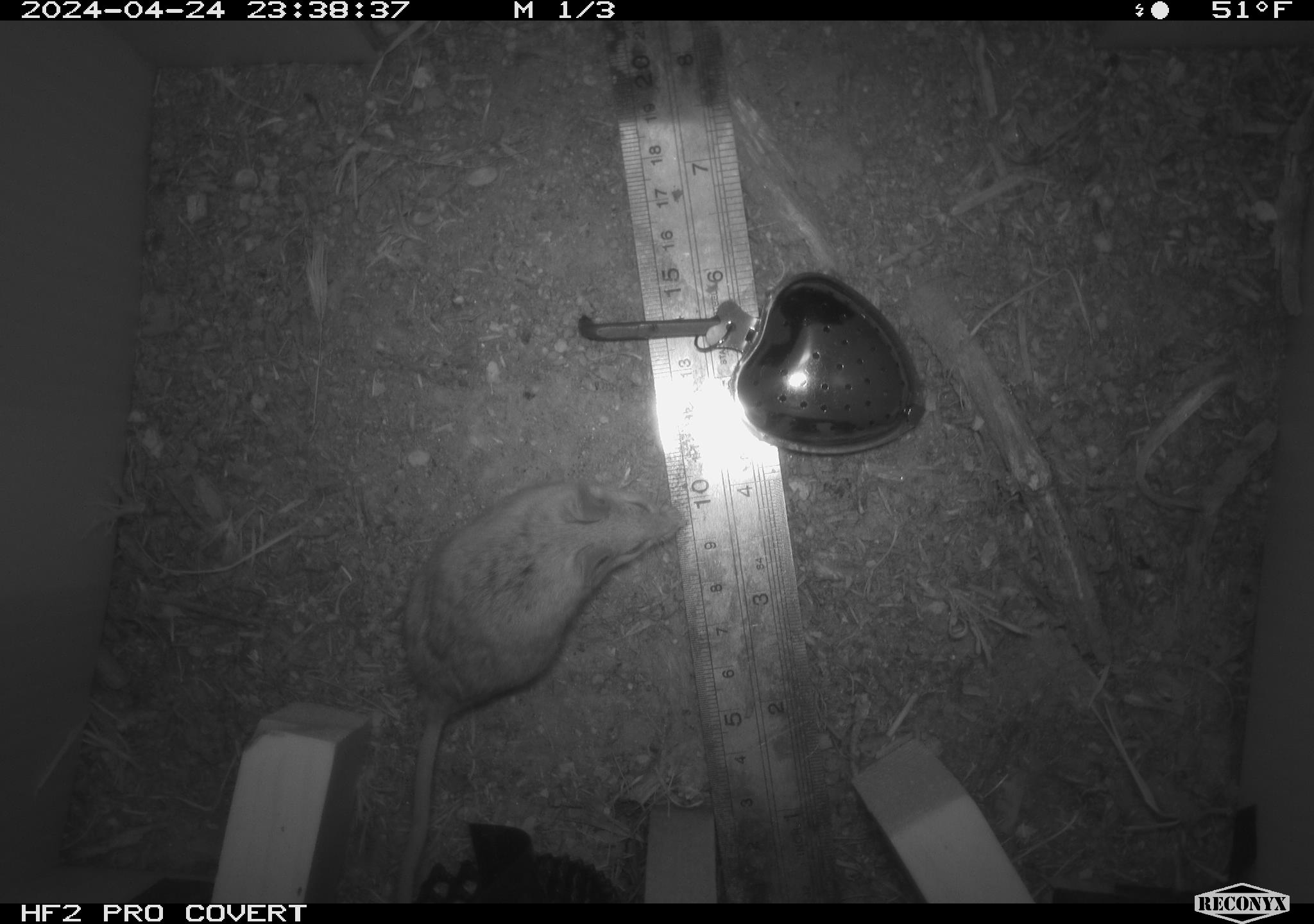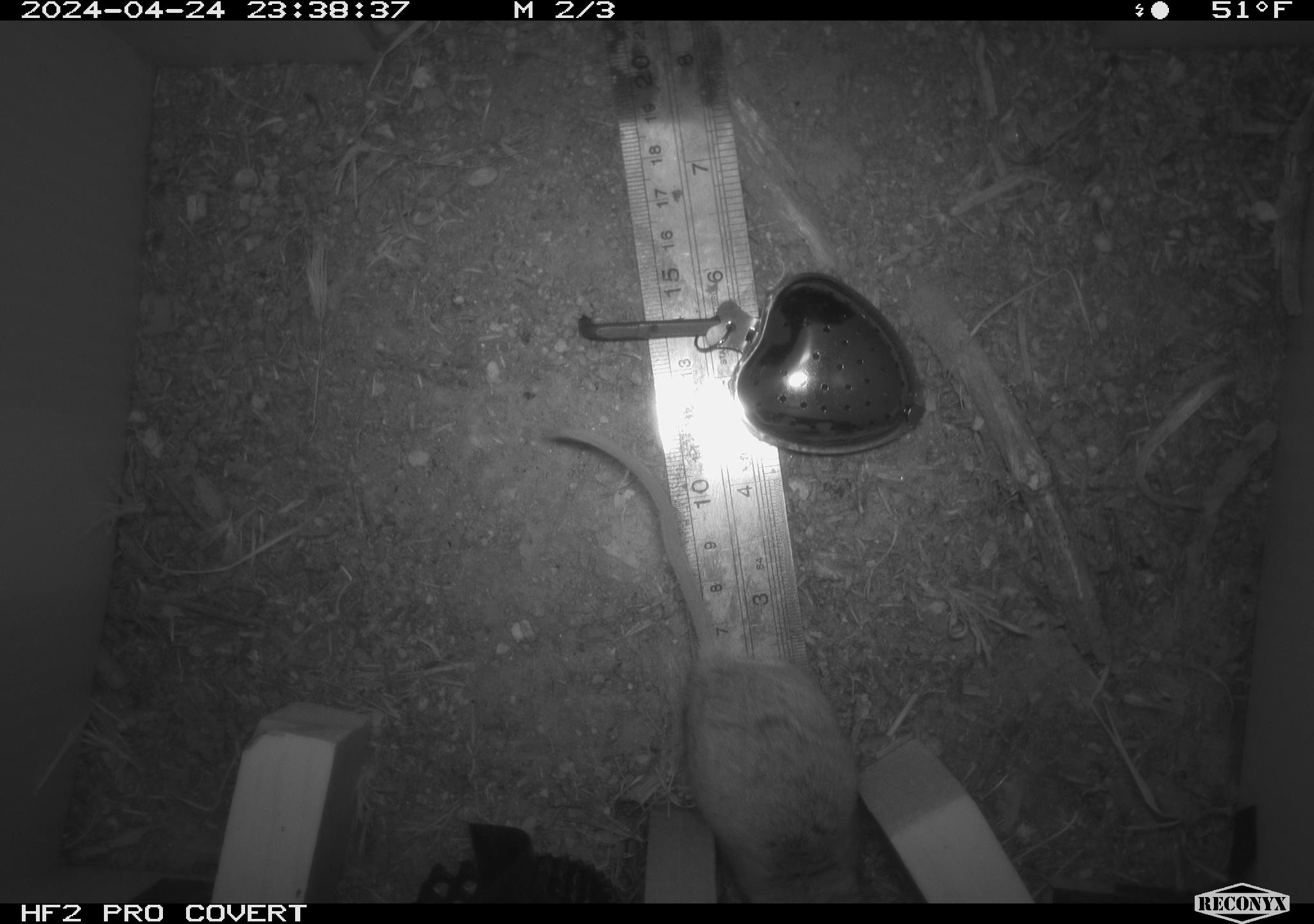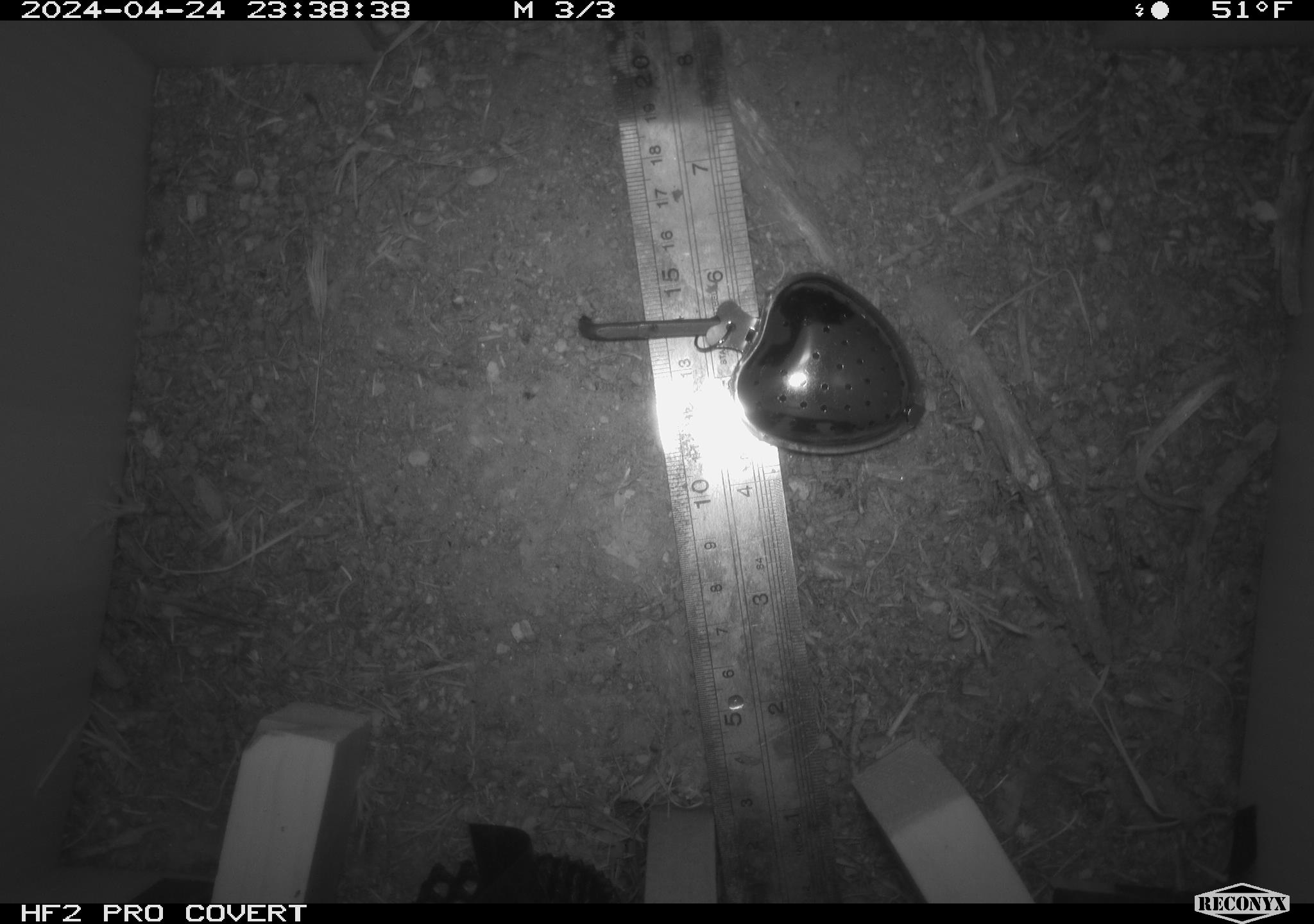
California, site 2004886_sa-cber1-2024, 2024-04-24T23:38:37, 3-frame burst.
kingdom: Animalia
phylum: Chordata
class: Mammalia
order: Rodentia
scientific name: Rodentia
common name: mouse species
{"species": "mouse species (Rodentia)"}